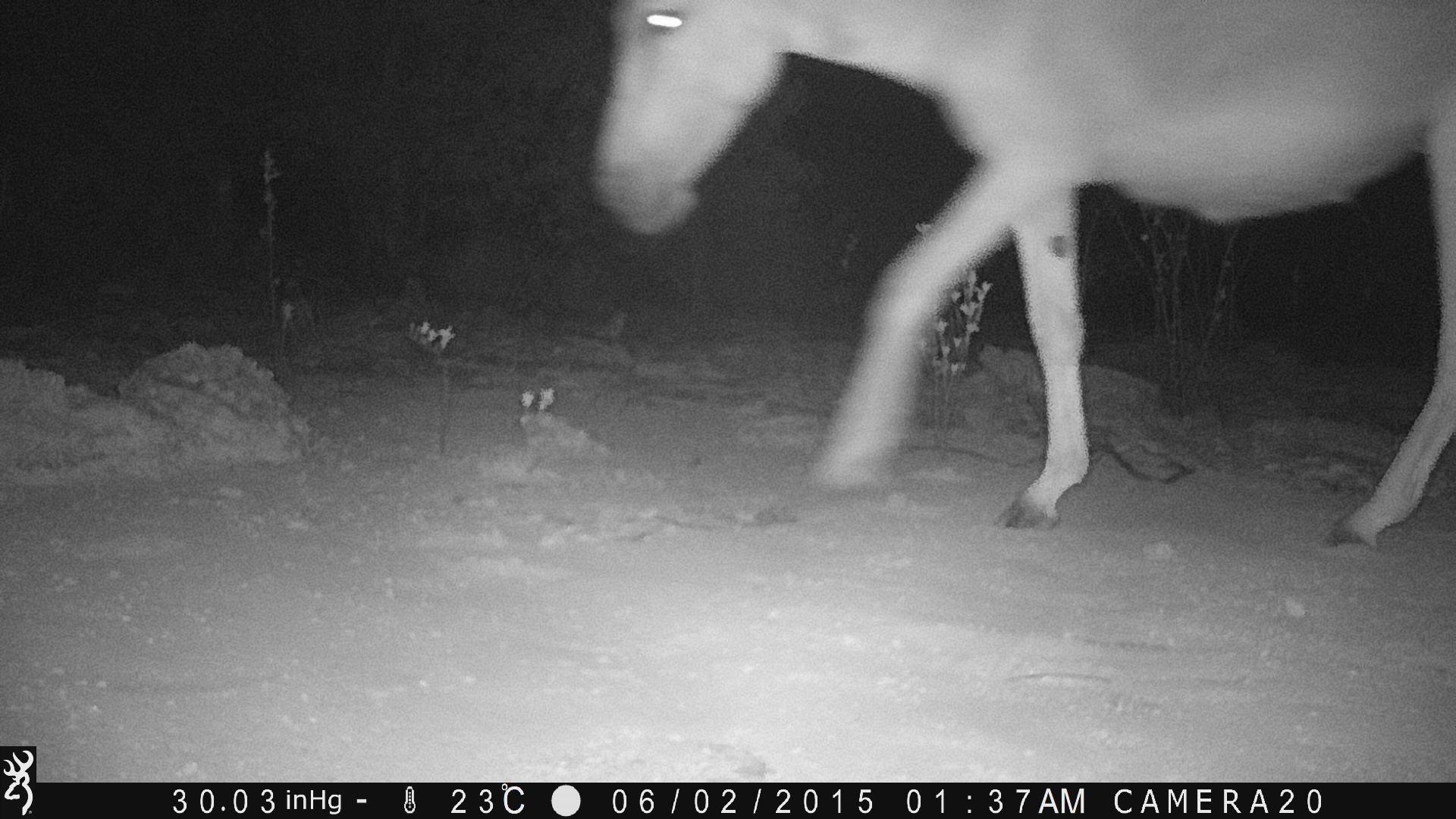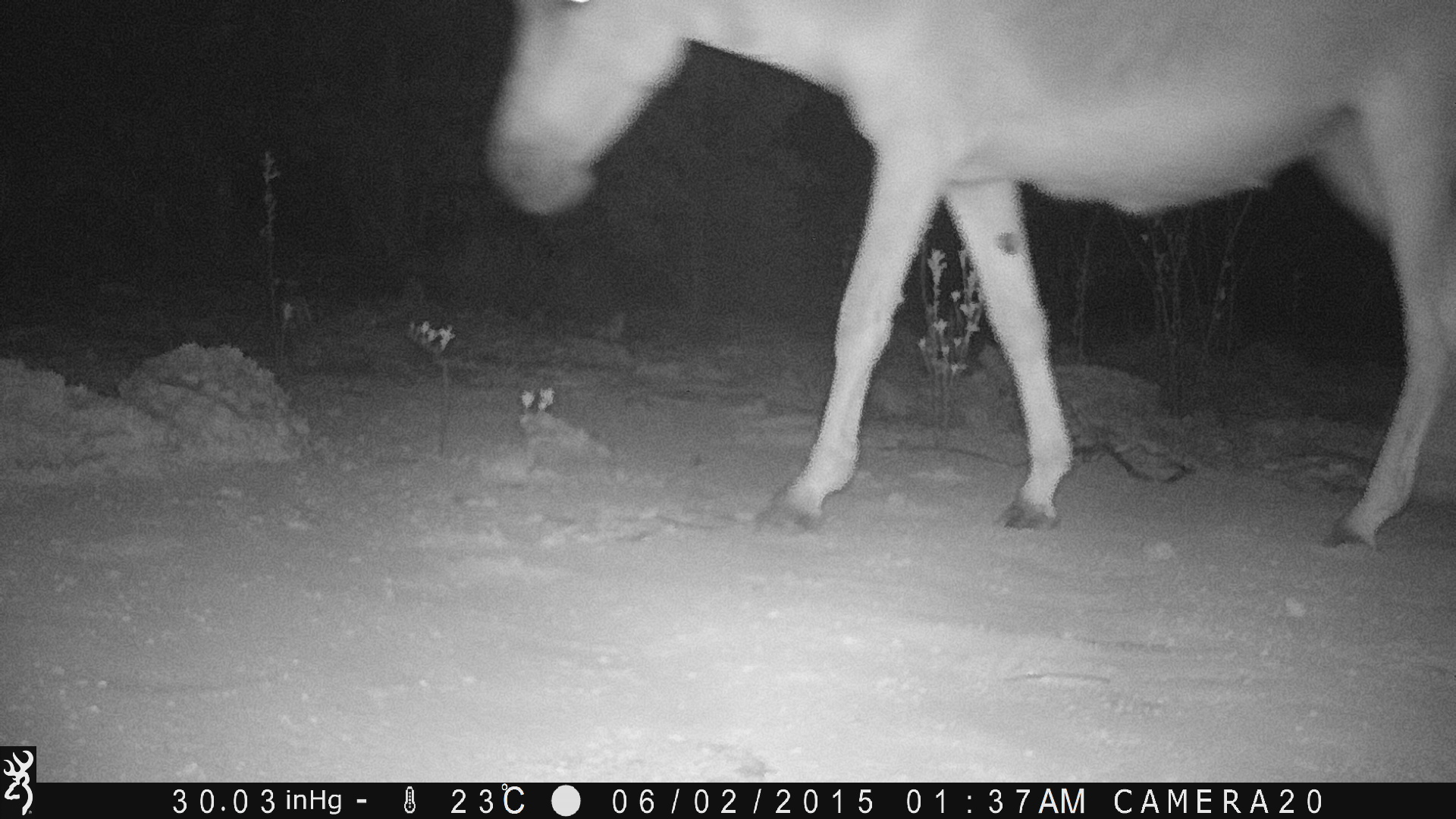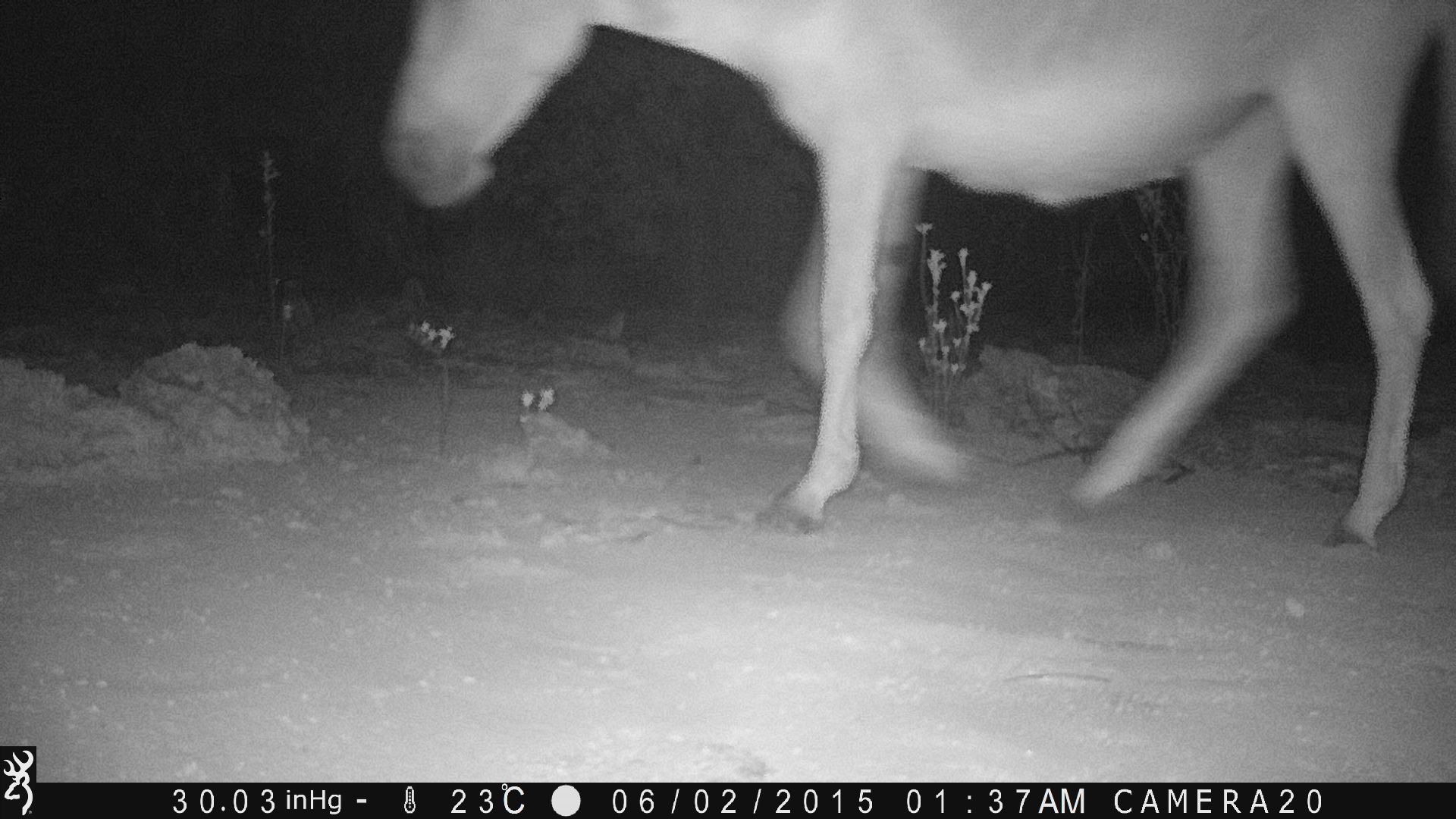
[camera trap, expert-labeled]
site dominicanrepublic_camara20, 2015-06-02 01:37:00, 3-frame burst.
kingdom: Animalia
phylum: Chordata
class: Mammalia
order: Perissodactyla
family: Equidae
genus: Equus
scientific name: Equus asinus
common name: donkey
Donkey (Equus asinus).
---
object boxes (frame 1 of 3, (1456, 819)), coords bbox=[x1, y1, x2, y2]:
donkey: bbox=[591, 2, 1454, 553]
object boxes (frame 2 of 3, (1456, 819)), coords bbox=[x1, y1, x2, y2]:
donkey: bbox=[481, 2, 1455, 550]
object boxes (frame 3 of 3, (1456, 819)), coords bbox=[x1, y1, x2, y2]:
donkey: bbox=[368, 2, 1450, 553]